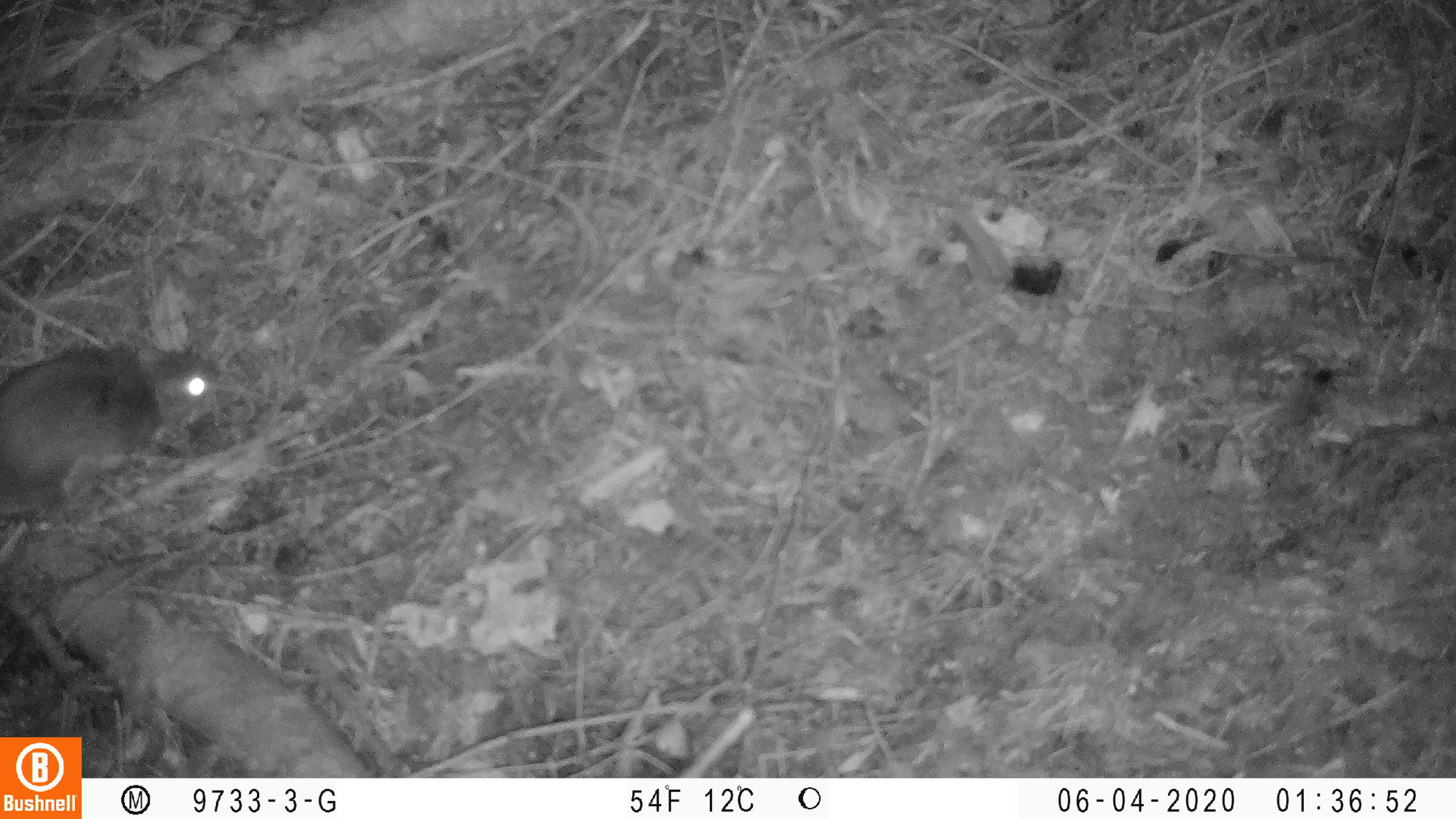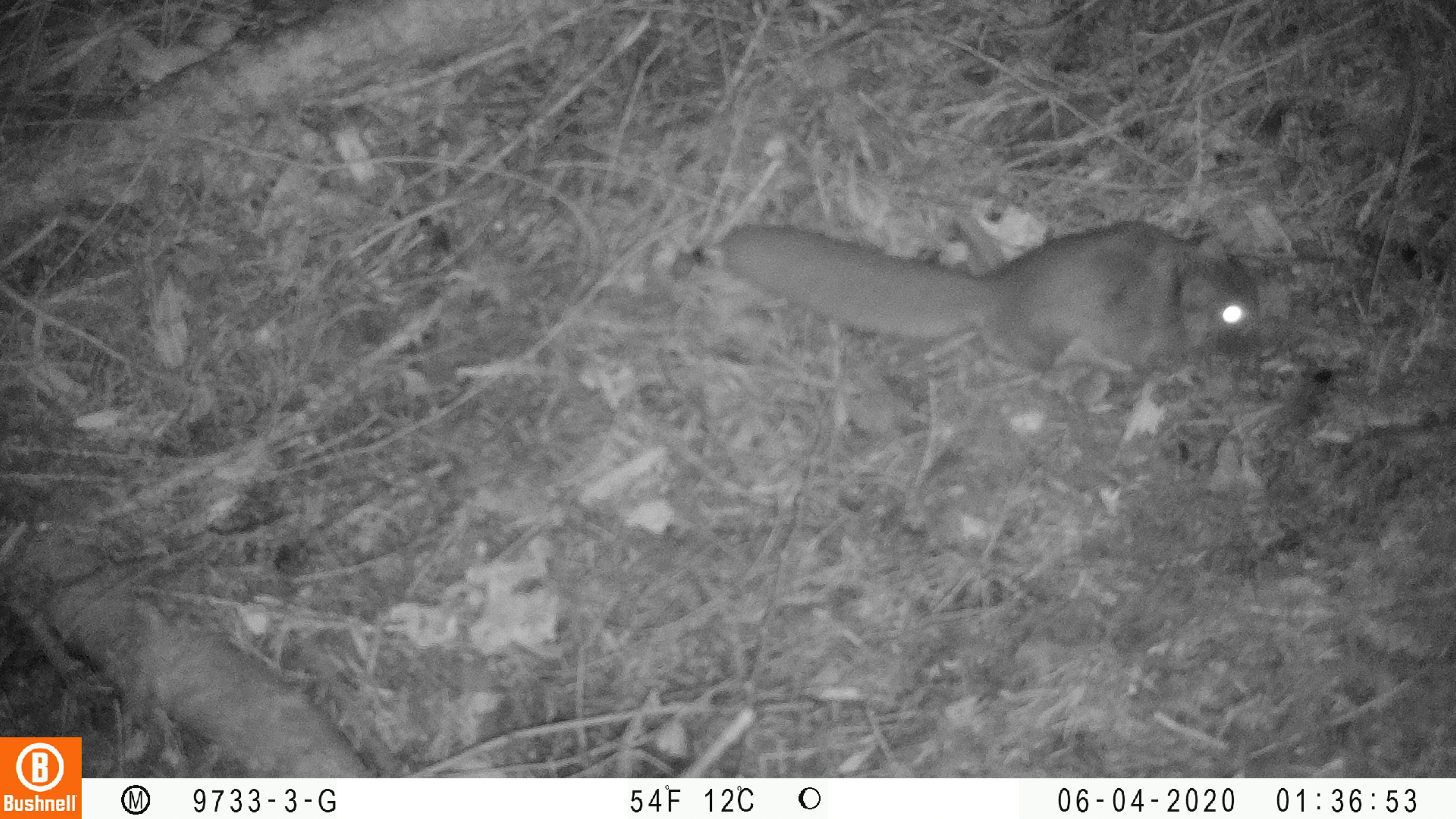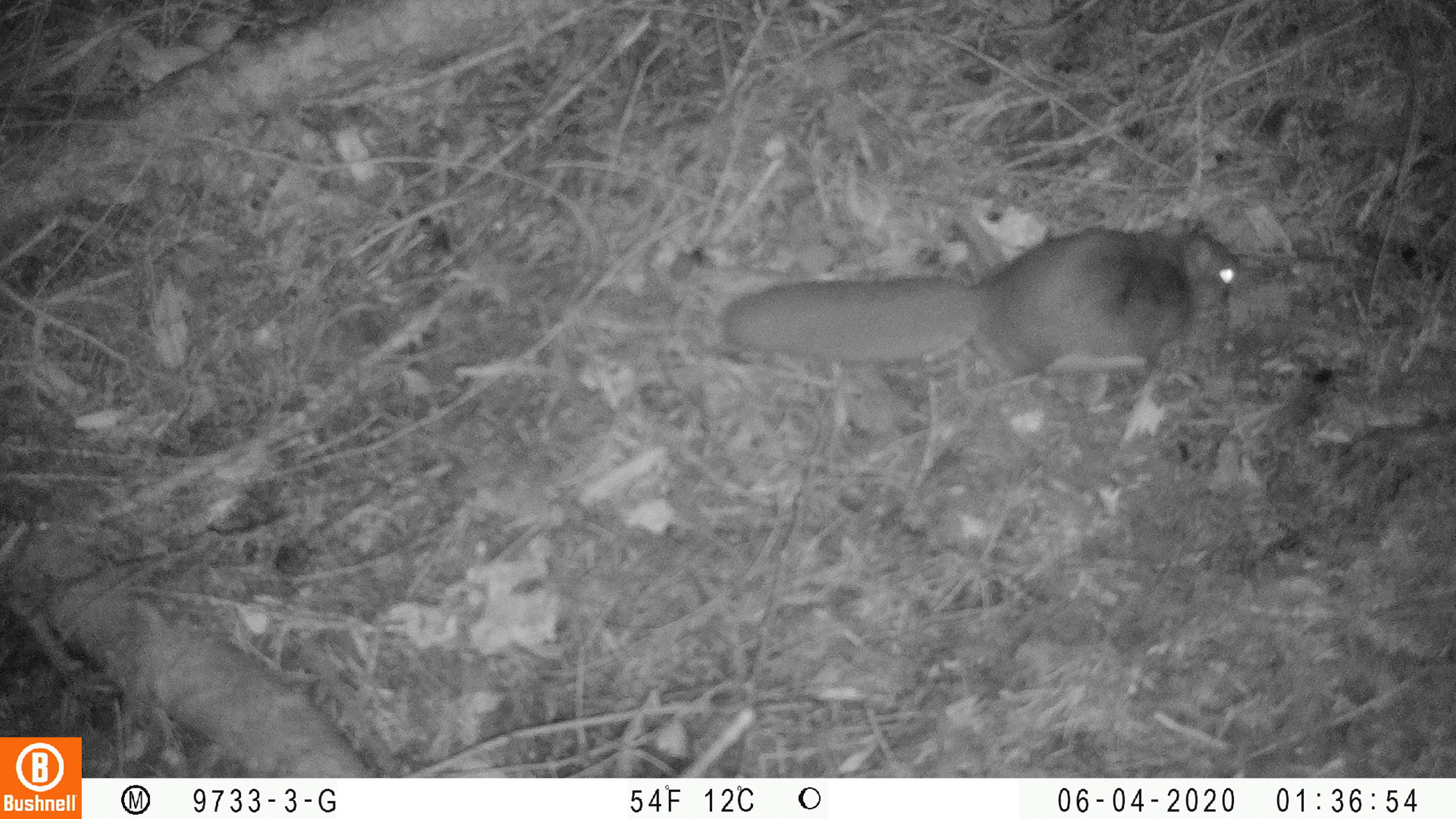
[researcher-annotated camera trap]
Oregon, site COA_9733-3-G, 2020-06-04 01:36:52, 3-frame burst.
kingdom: Animalia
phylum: Chordata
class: Mammalia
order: Rodentia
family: Sciuridae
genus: Glaucomys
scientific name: Glaucomys oregonensis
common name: humboldt's flying squirrel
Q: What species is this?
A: Humboldt's flying squirrel (Glaucomys oregonensis).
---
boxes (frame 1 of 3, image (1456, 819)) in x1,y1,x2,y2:
humboldt's flying squirrel: 0,331,233,525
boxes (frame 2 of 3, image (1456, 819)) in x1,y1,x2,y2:
humboldt's flying squirrel: 714,201,1274,390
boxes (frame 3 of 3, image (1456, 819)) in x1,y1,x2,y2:
humboldt's flying squirrel: 713,215,1250,386